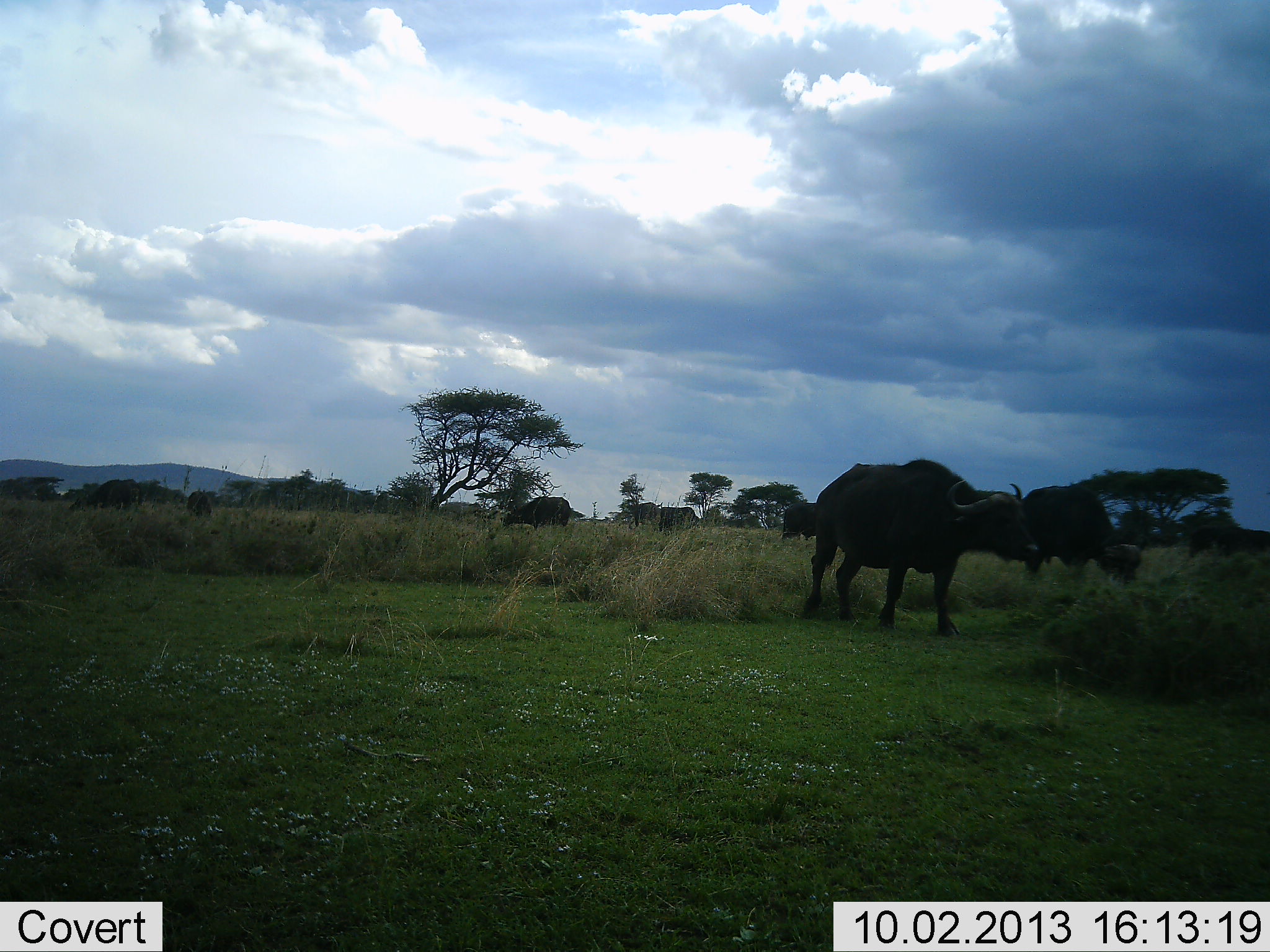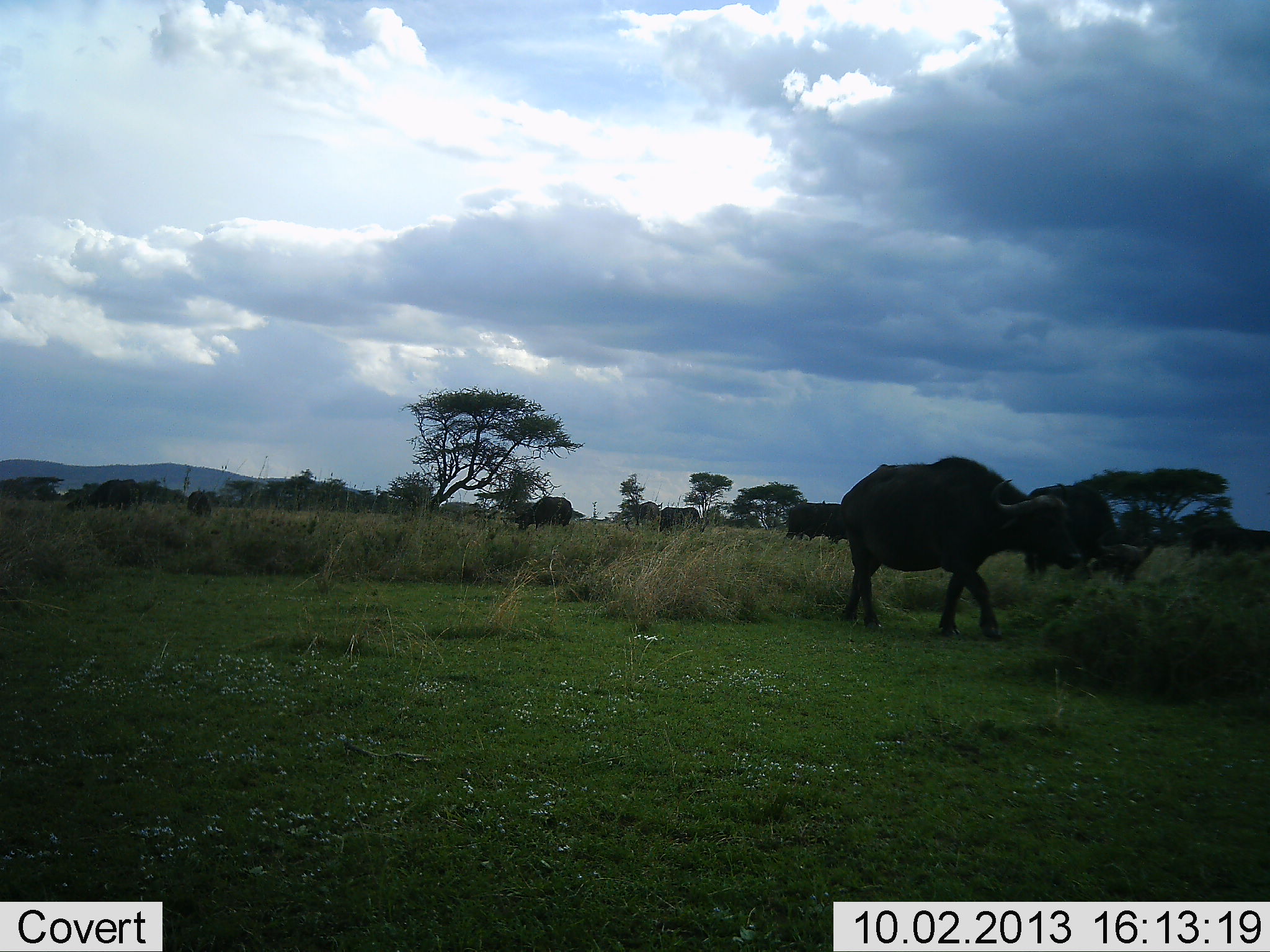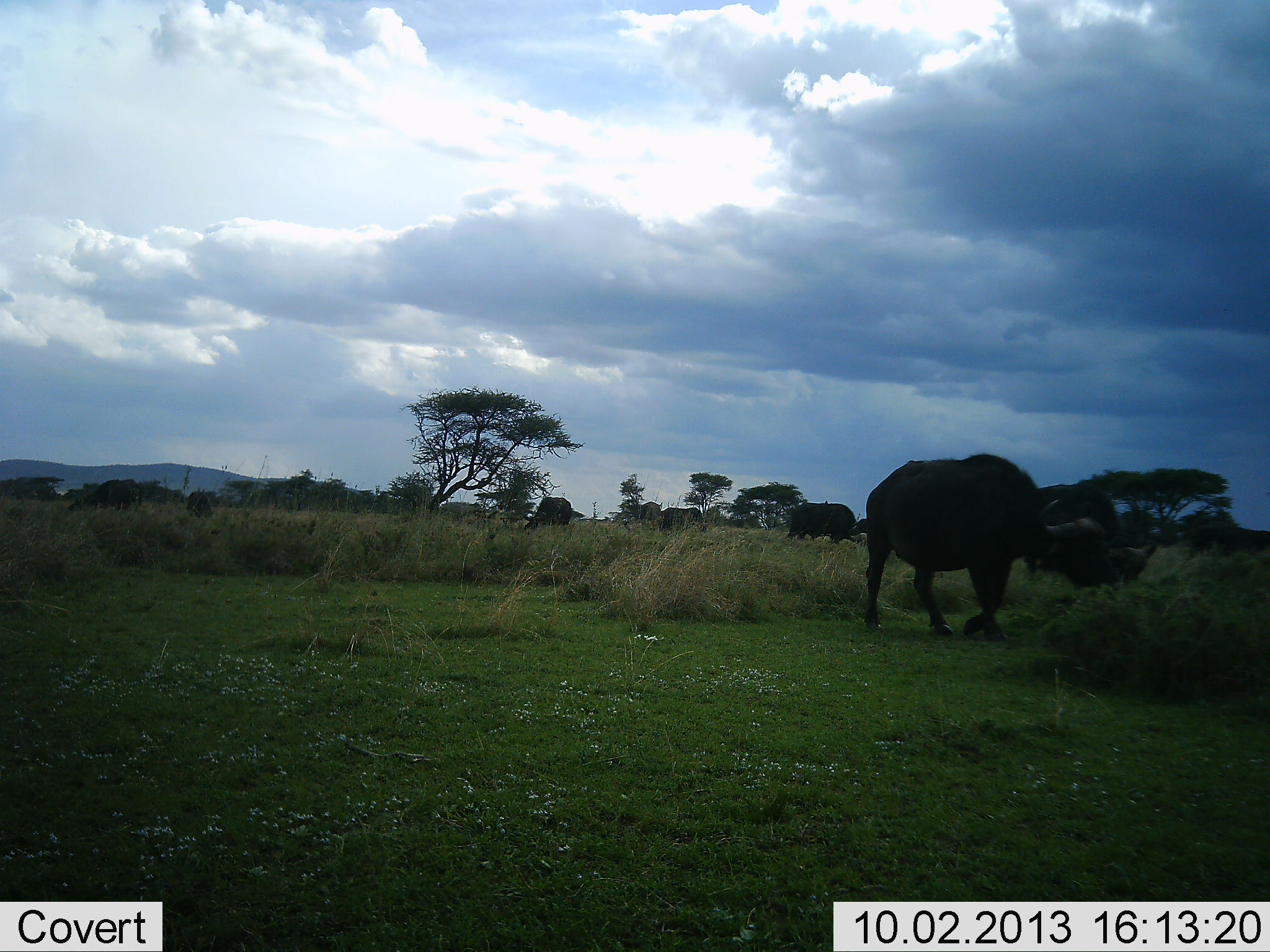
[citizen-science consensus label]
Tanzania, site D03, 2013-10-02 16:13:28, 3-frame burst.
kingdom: Animalia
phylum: Chordata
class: Mammalia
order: Artiodactyla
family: Bovidae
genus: Syncerus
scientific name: Syncerus caffer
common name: cape buffalo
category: buffalo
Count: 7.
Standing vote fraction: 50%.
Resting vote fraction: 0%.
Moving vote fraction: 69%.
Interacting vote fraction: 0%.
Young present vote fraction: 0%.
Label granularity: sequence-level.